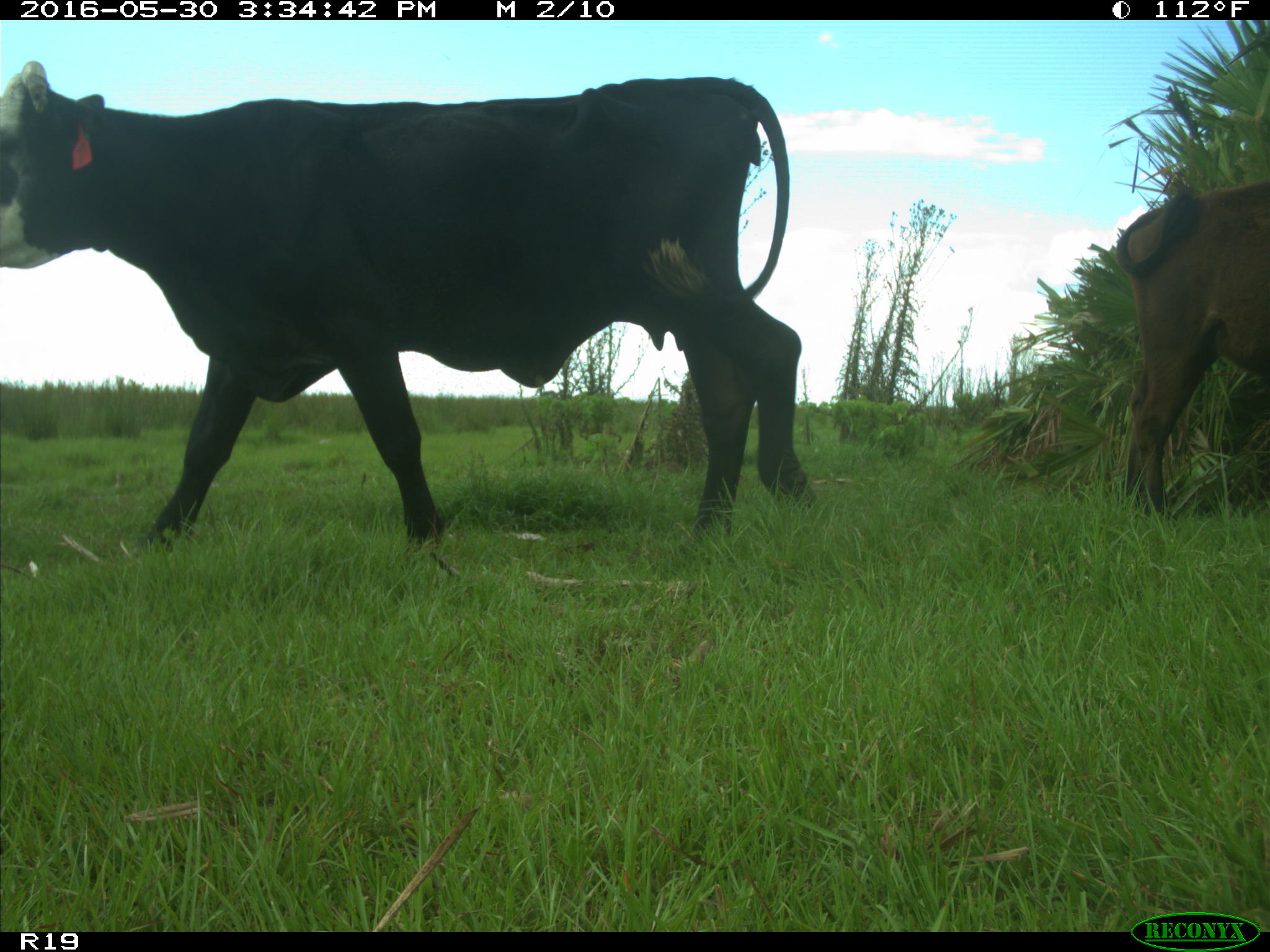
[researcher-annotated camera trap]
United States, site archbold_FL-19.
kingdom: Animalia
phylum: Chordata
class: Mammalia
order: Artiodactyla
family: Bovidae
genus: Bos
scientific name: Bos taurus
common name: domestic cow